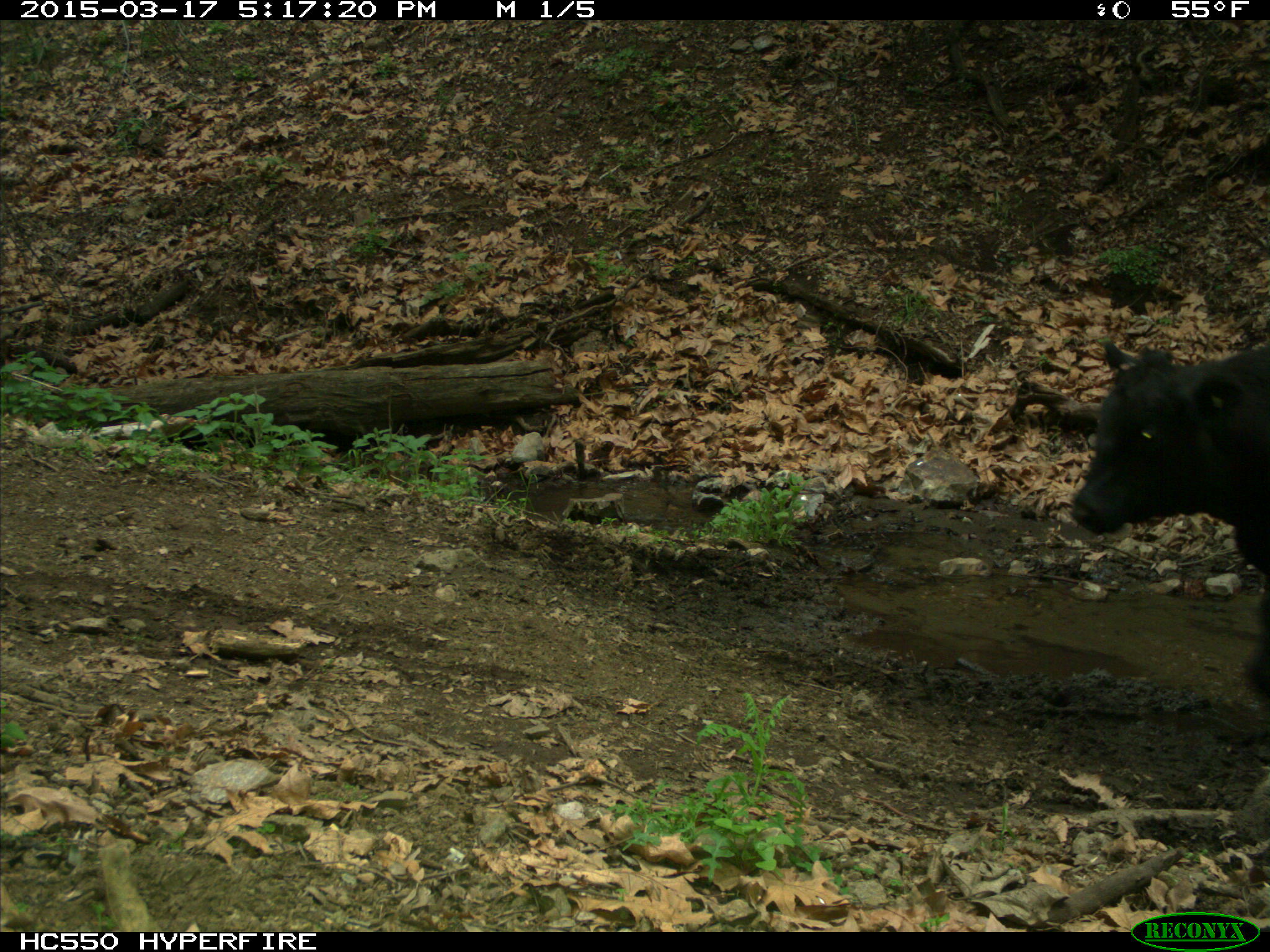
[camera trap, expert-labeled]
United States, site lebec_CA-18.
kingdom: Animalia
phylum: Chordata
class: Mammalia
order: Artiodactyla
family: Bovidae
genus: Bos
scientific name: Bos taurus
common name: domestic cow